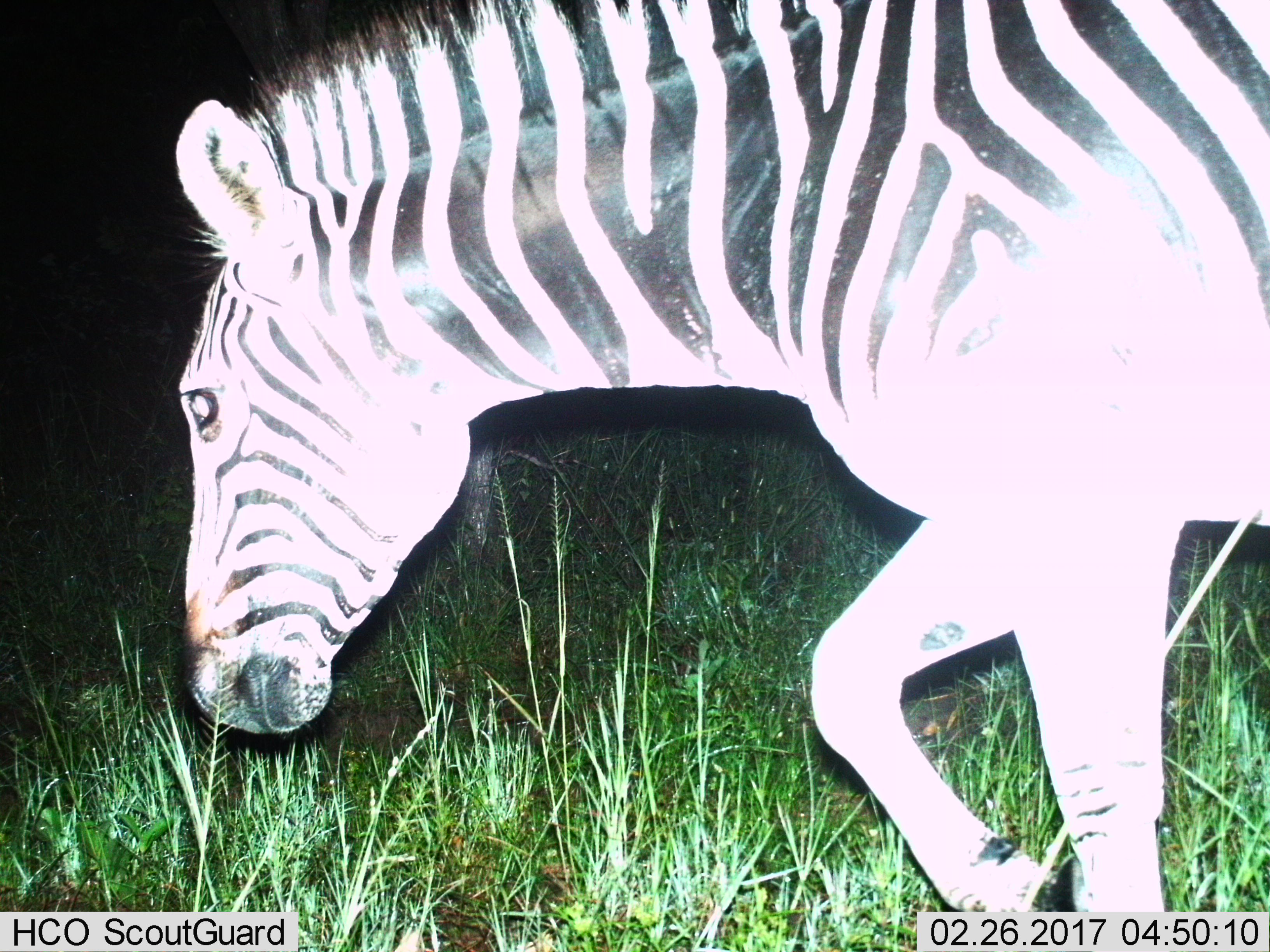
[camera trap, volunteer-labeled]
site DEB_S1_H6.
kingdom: Animalia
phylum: Chordata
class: Mammalia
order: Perissodactyla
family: Equidae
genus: Equus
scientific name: Equus quagga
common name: plains zebra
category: zebraplains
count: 1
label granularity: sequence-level